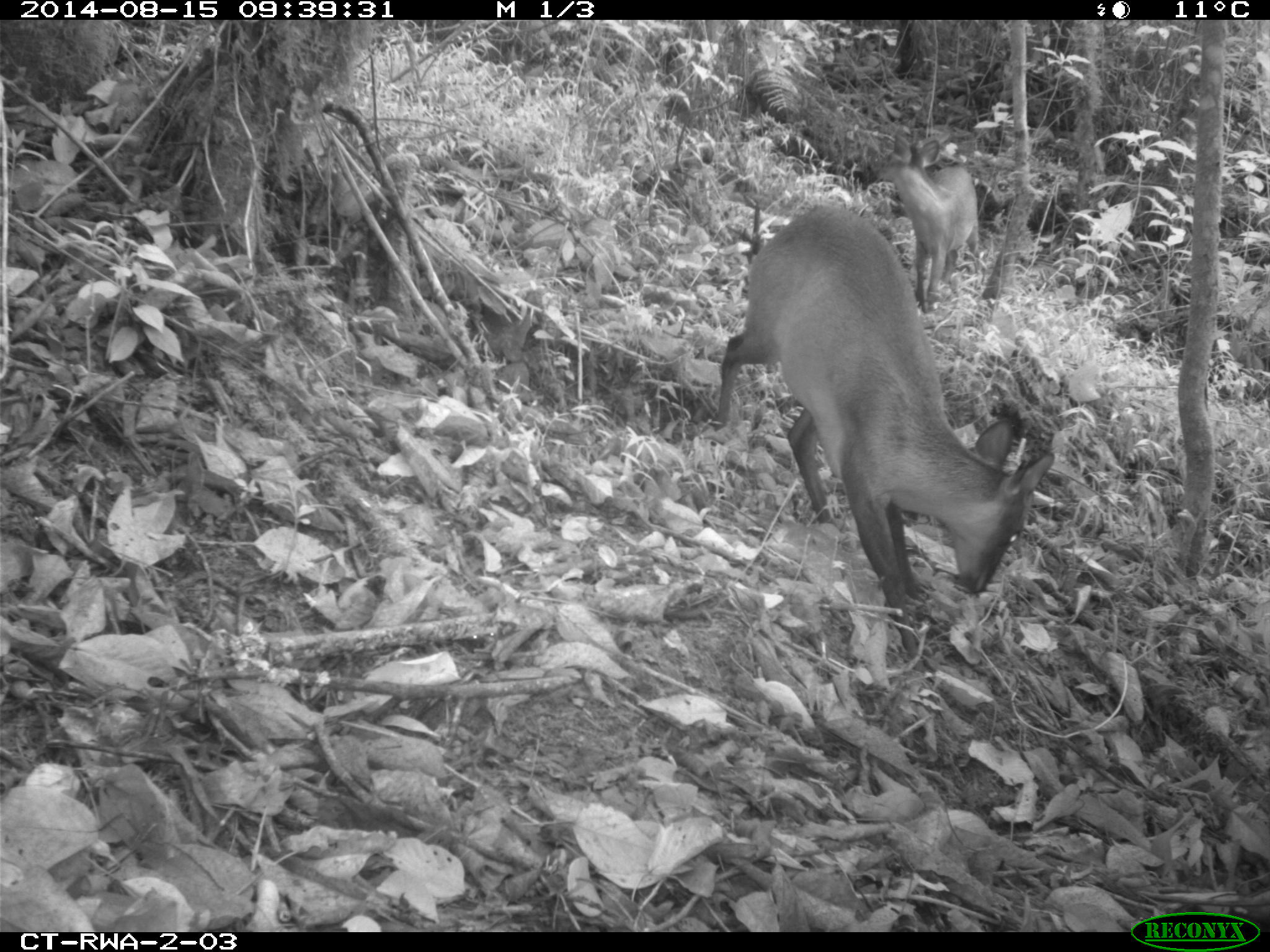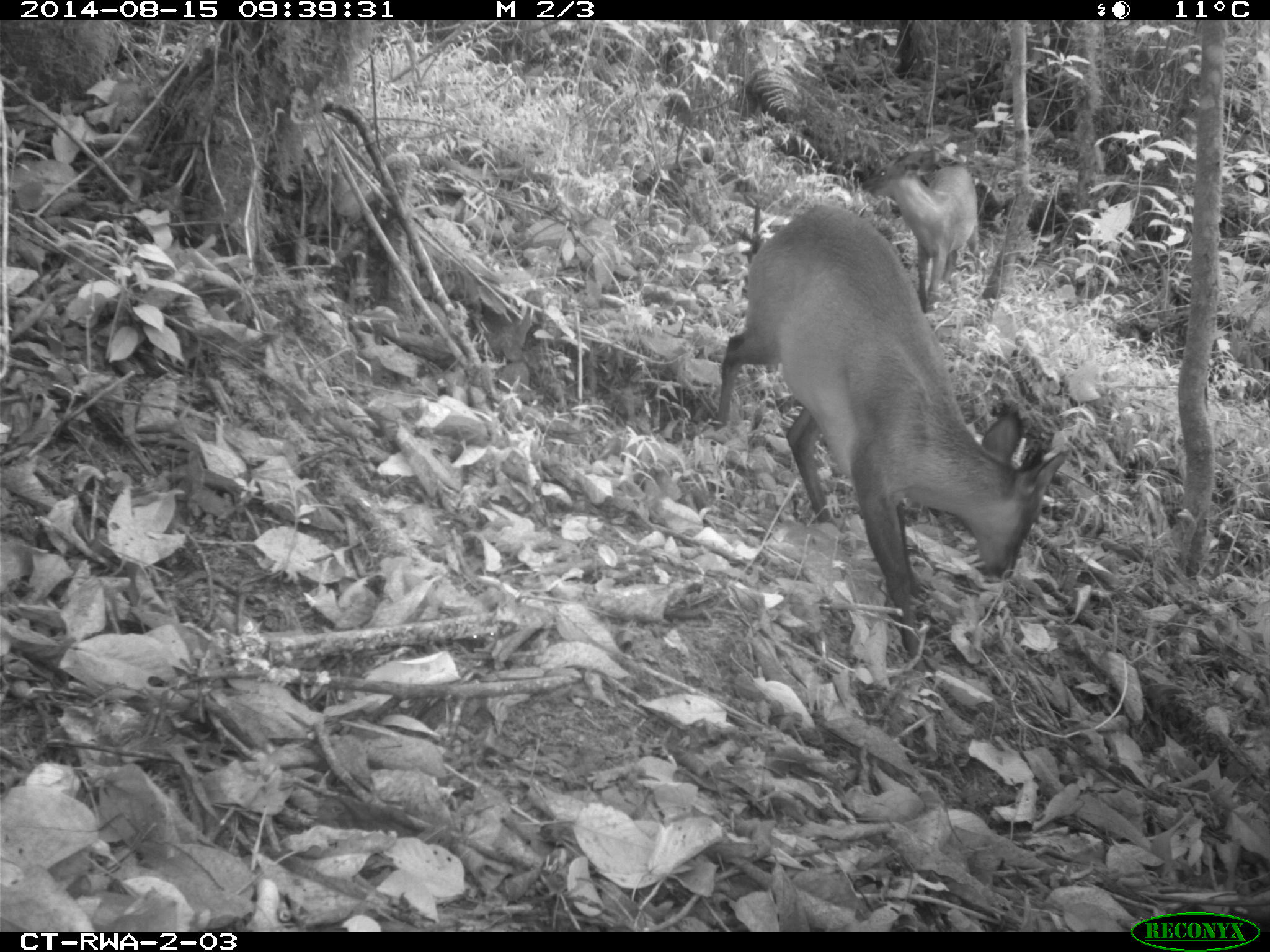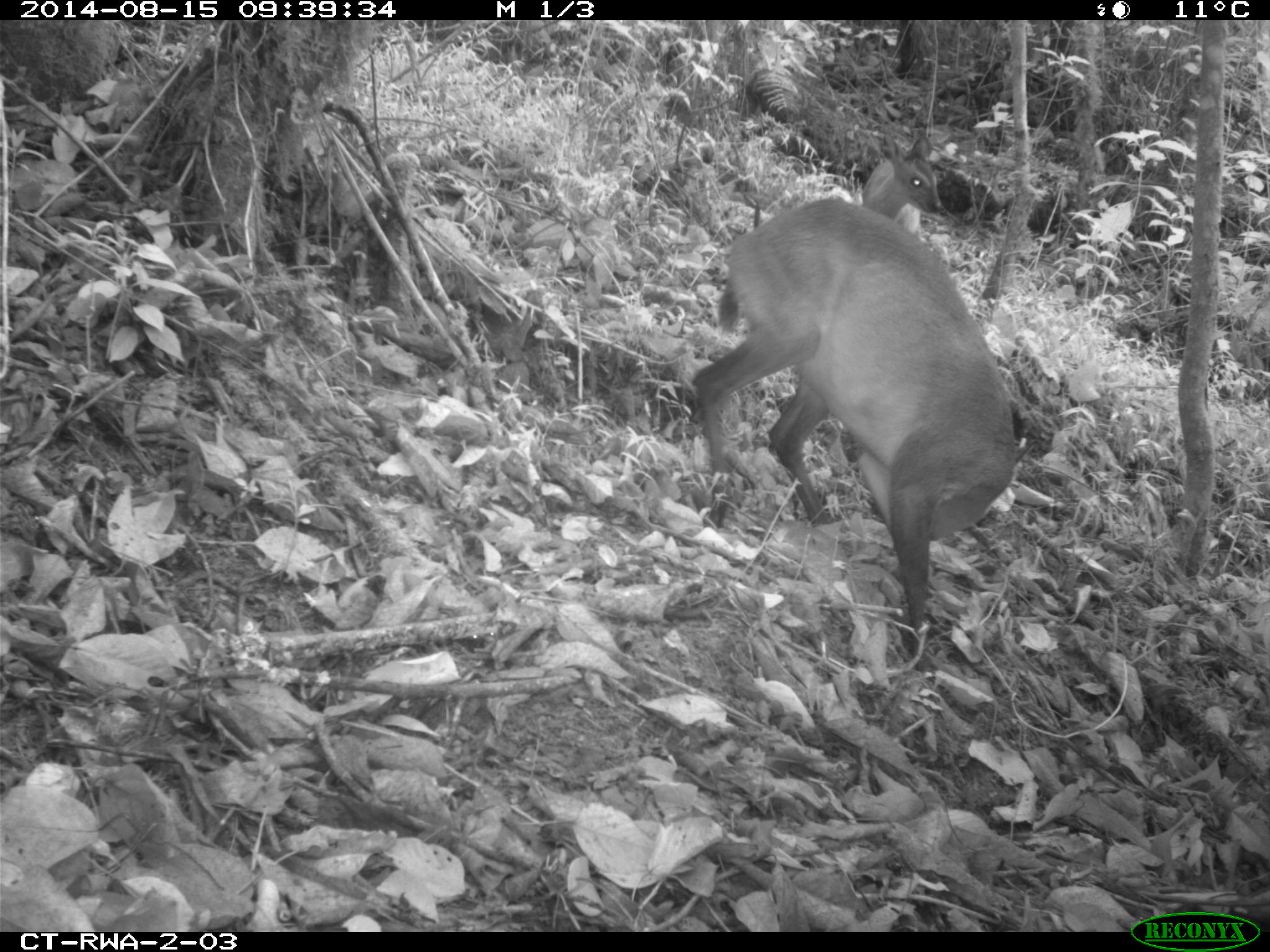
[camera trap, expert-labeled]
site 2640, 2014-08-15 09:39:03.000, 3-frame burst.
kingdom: Animalia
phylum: Chordata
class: Mammalia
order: Artiodactyla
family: Bovidae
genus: Cephalophus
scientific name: Cephalophus nigrifrons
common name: black-fronted duiker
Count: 2.